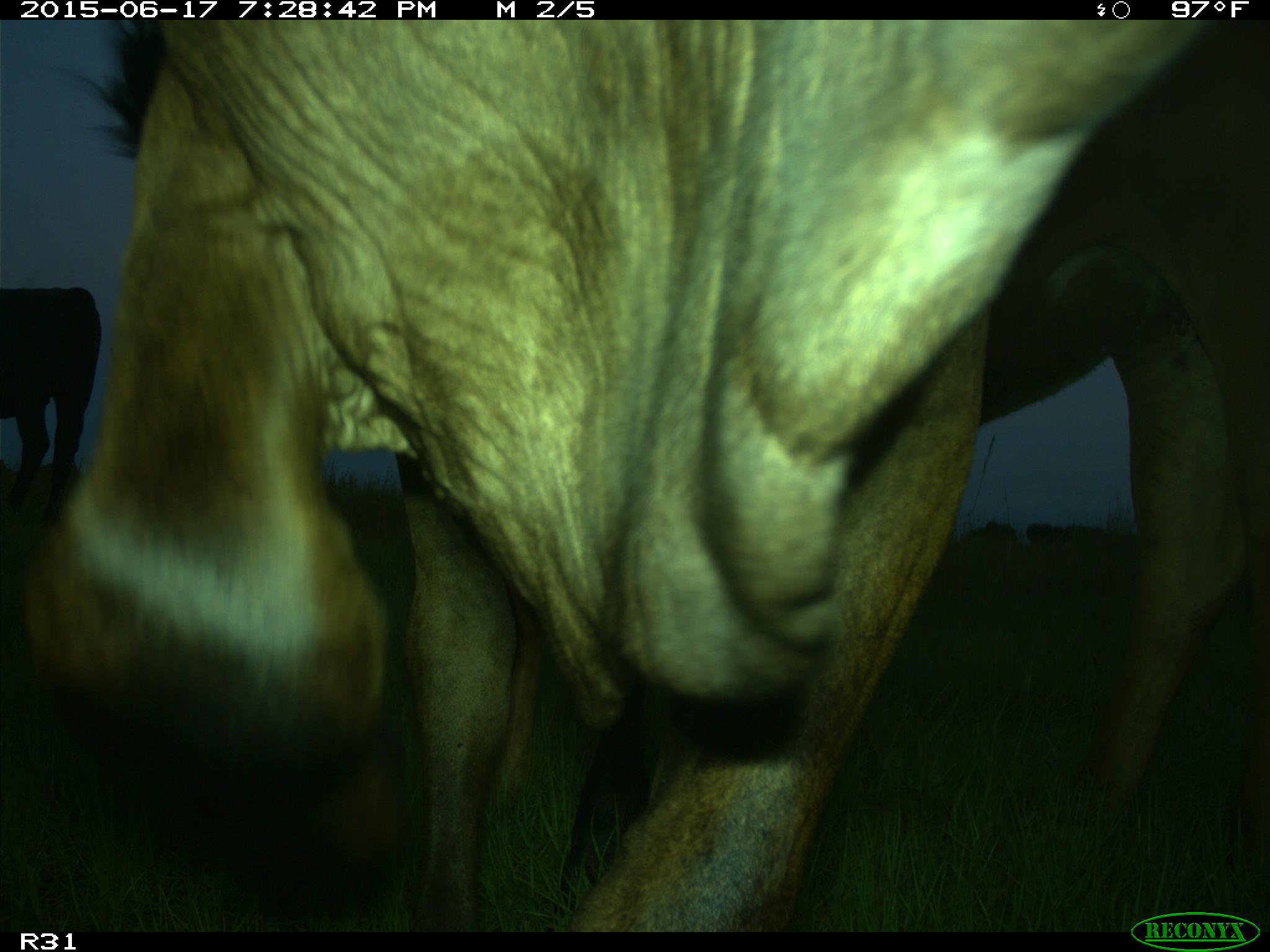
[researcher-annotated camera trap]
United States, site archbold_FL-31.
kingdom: Animalia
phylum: Chordata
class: Mammalia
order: Artiodactyla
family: Bovidae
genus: Bos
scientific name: Bos taurus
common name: domestic cow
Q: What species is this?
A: Bos taurus (domestic cow).